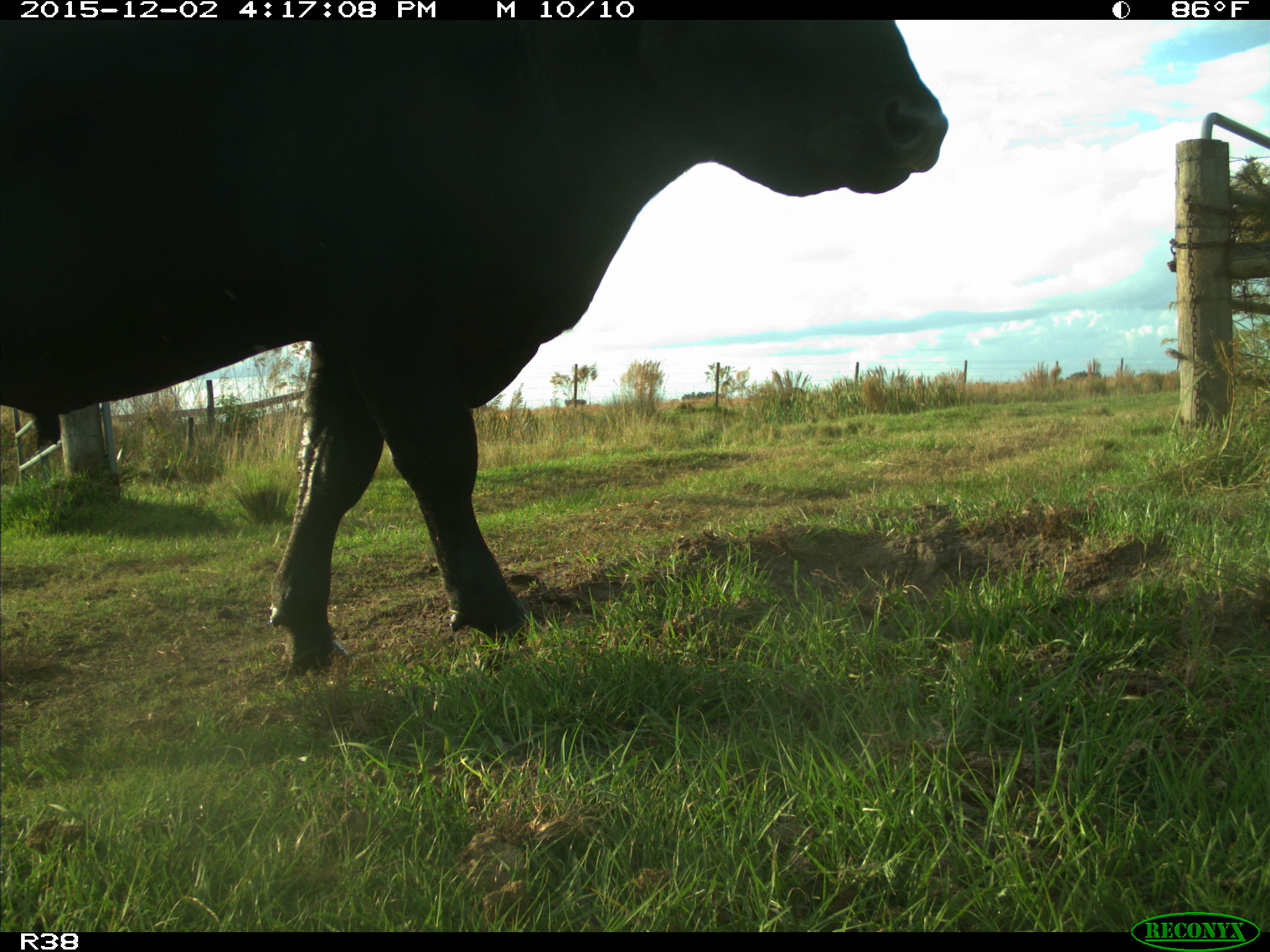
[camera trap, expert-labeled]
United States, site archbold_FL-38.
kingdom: Animalia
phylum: Chordata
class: Mammalia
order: Artiodactyla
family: Bovidae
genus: Bos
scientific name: Bos taurus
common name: domestic cow